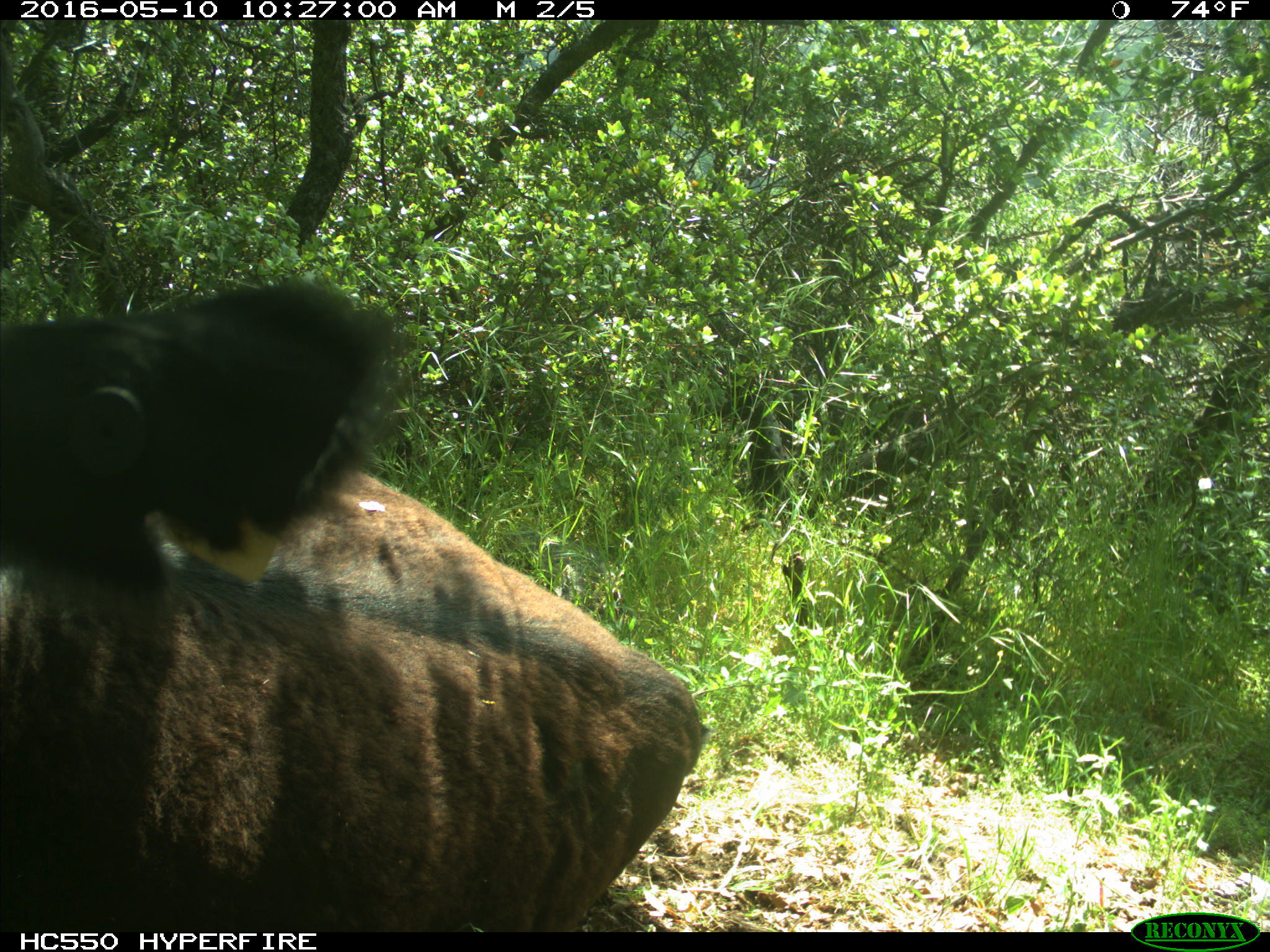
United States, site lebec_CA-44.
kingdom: Animalia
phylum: Chordata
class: Mammalia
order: Artiodactyla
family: Bovidae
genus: Bos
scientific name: Bos taurus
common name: domestic cow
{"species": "Bos taurus (domestic cow)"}